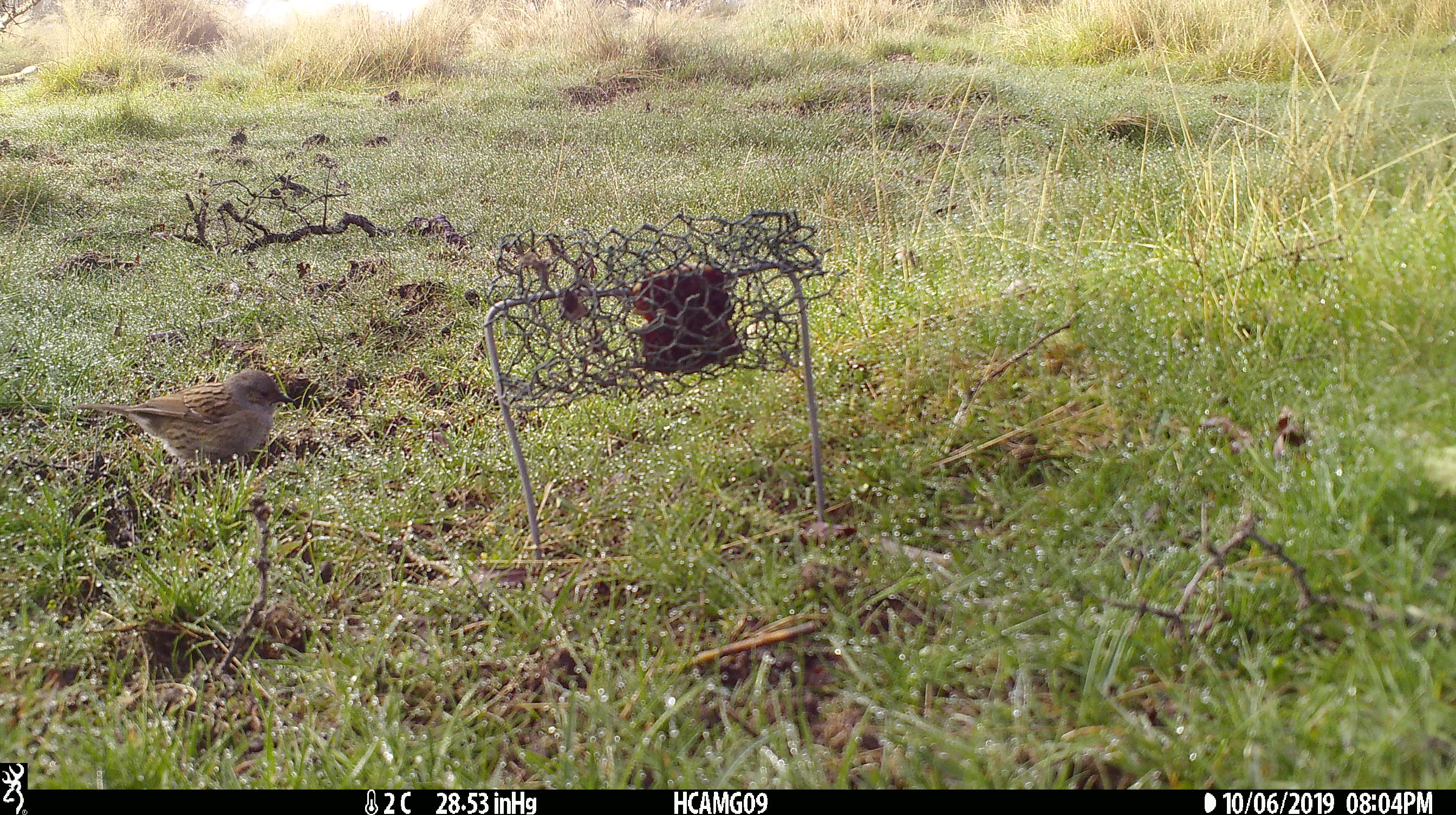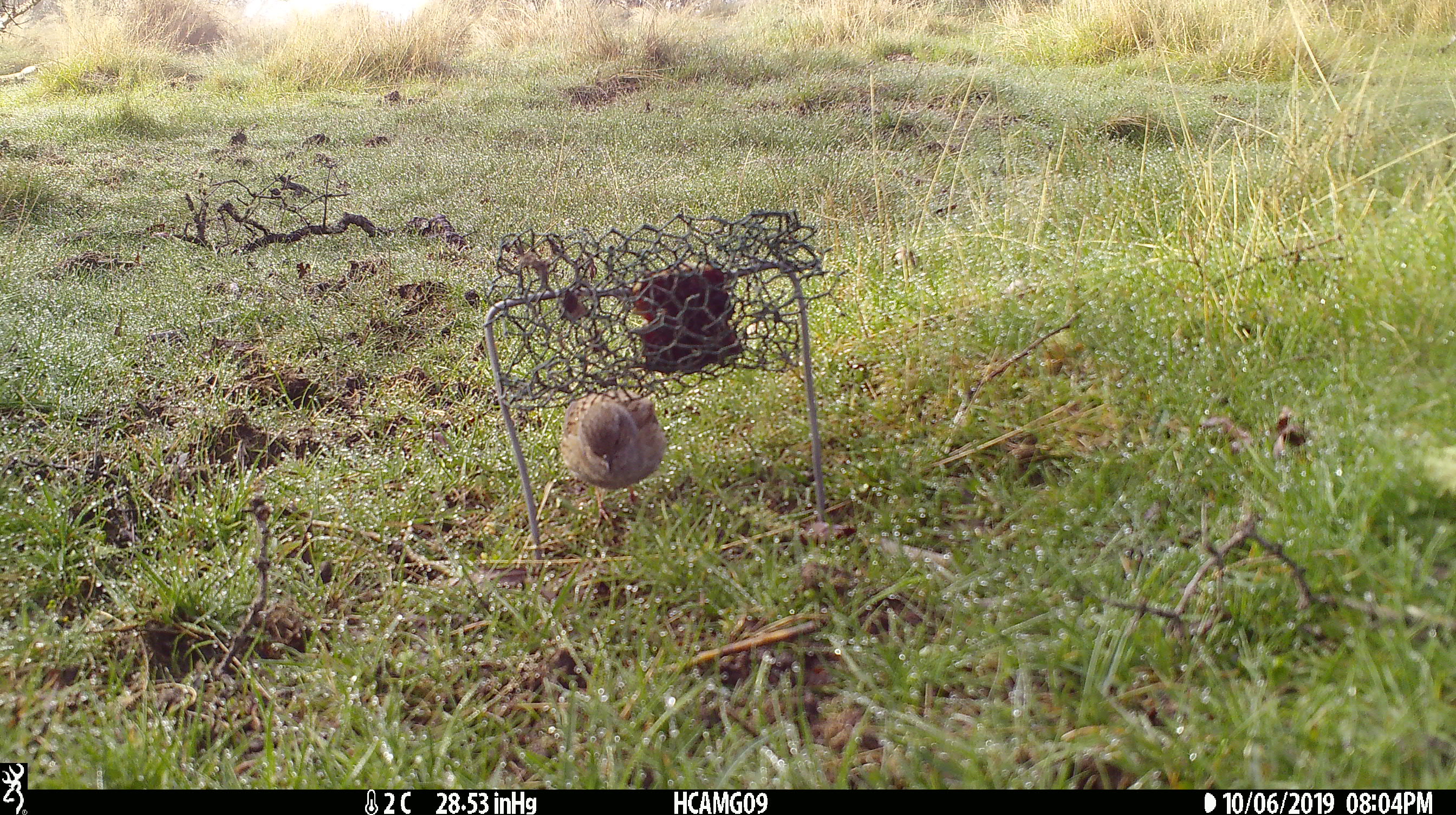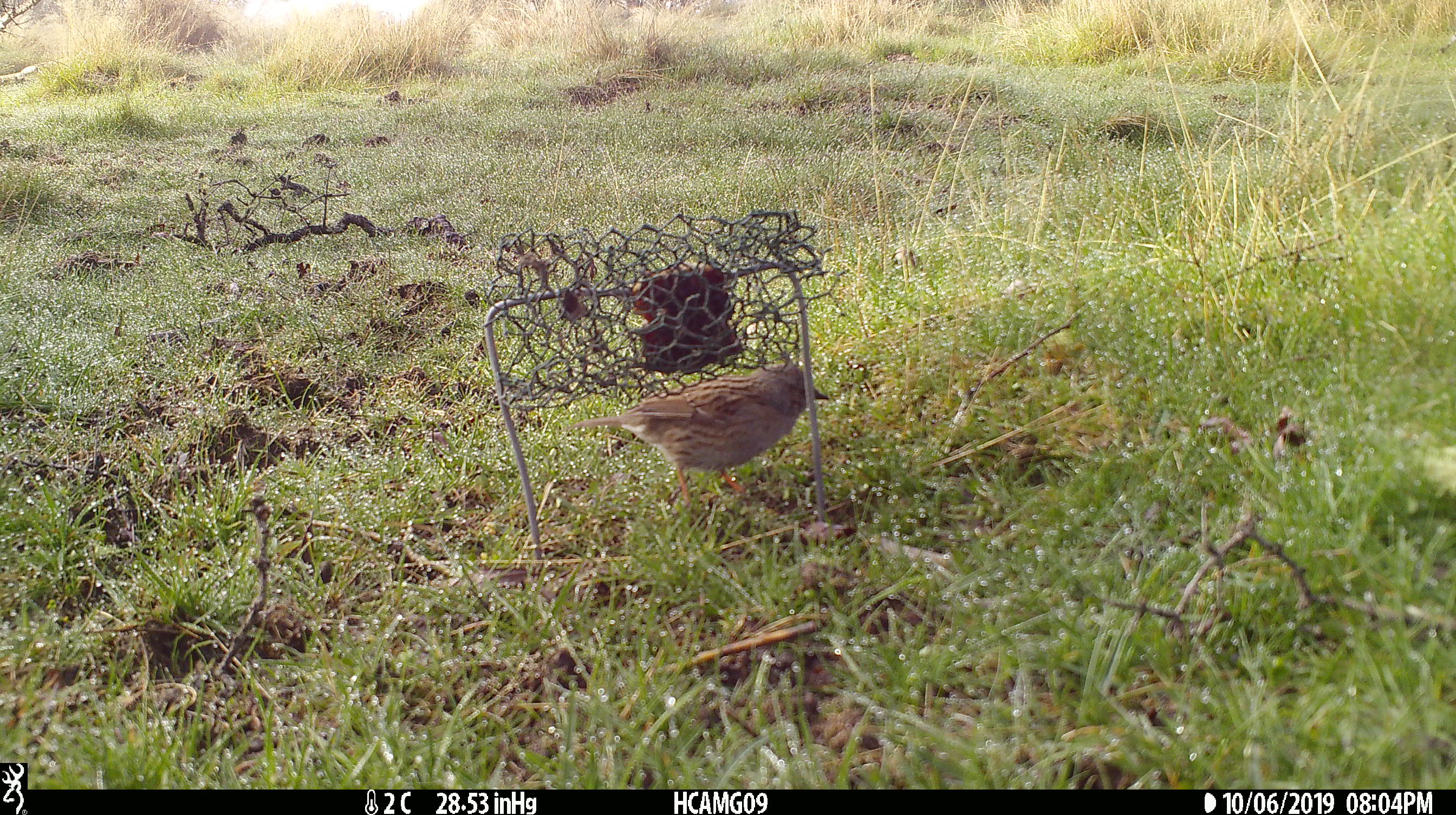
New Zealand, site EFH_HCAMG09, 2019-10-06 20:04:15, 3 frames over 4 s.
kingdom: Animalia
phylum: Chordata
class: Aves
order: Passeriformes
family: Prunellidae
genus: Prunella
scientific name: Prunella modularis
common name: dunnock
Dunnock (Prunella modularis).